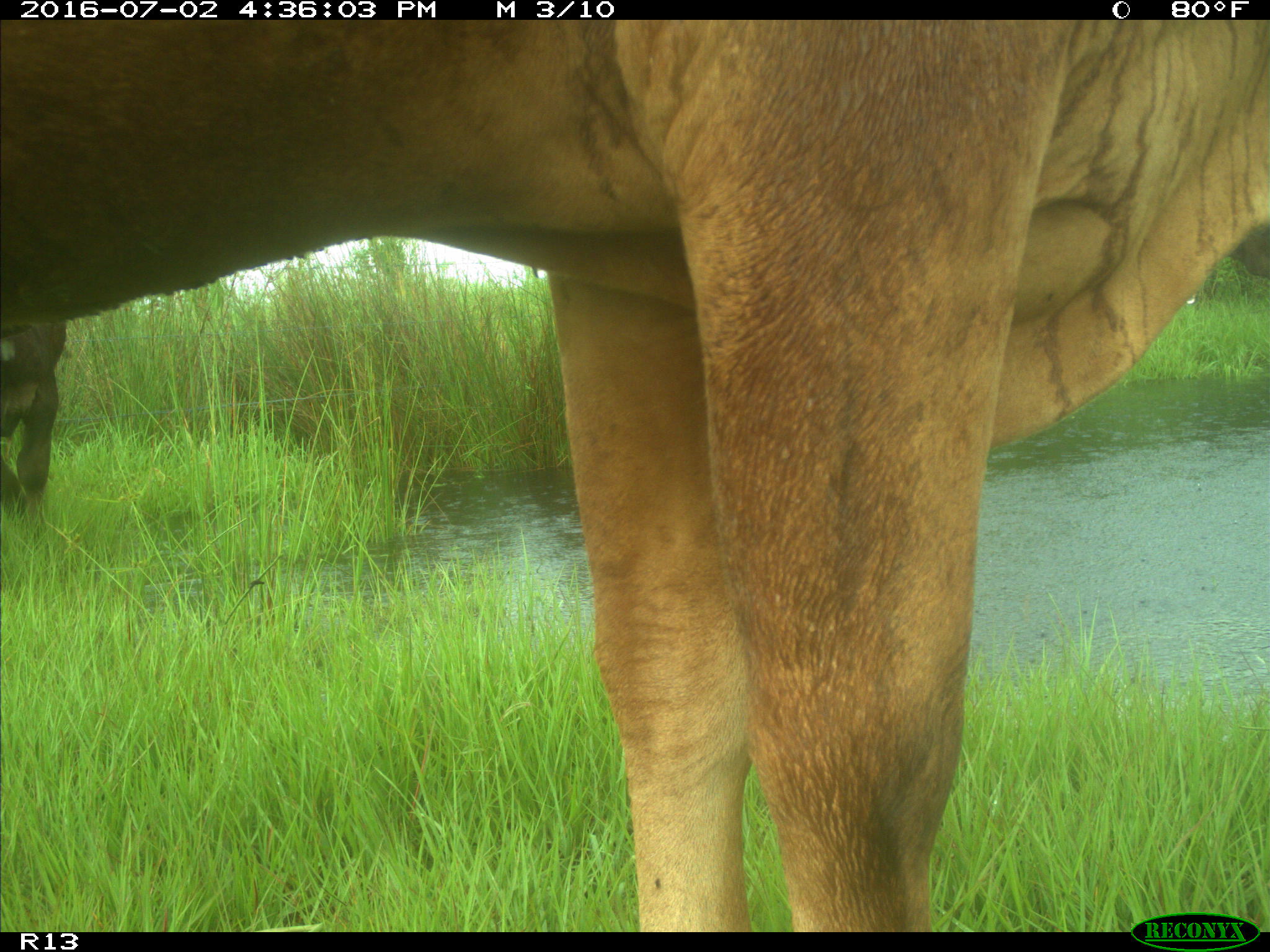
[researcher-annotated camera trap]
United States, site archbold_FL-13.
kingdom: Animalia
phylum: Chordata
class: Mammalia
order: Artiodactyla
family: Bovidae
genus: Bos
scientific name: Bos taurus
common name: domestic cow